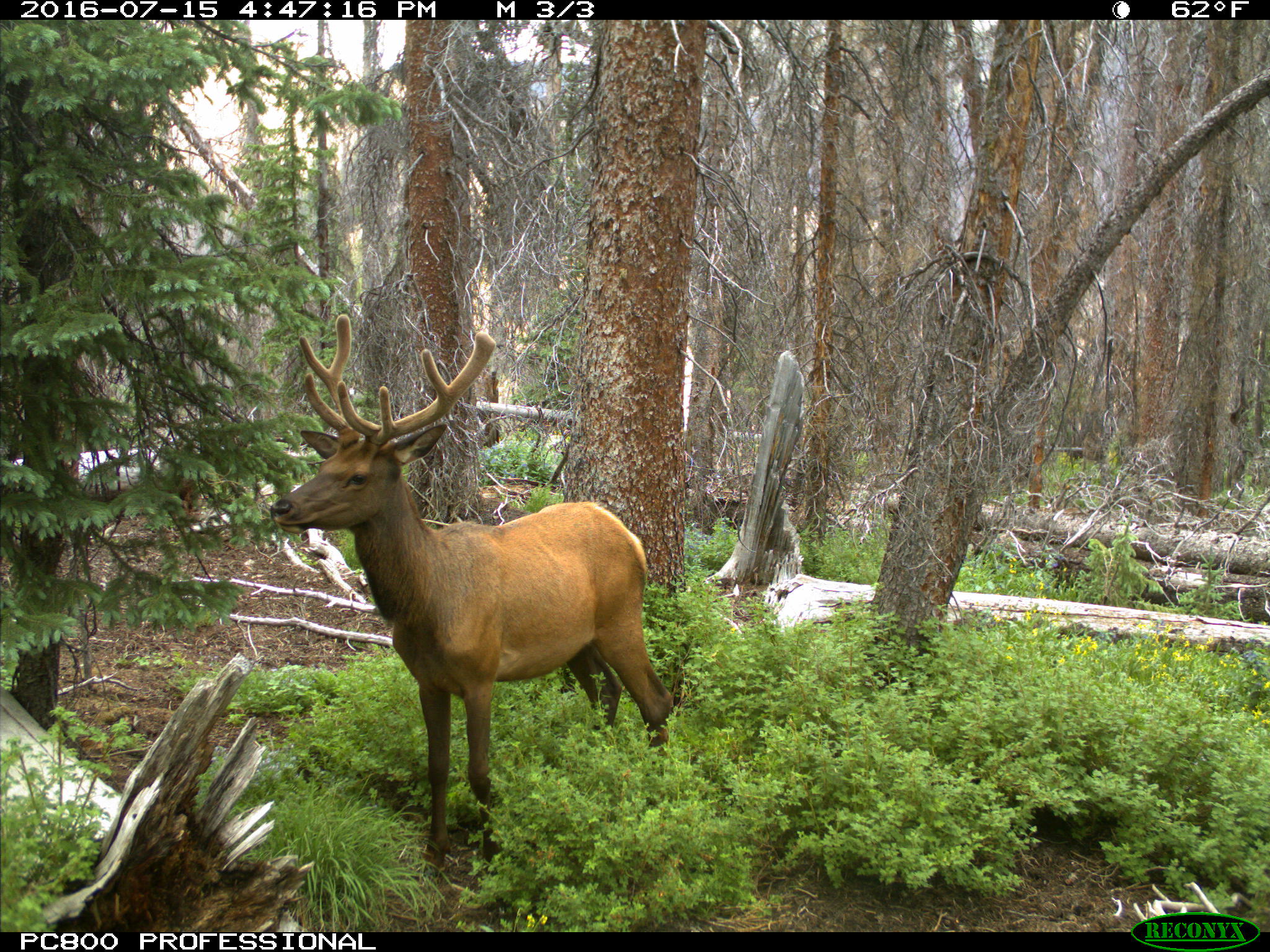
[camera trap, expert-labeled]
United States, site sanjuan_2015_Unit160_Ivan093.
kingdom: Animalia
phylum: Chordata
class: Mammalia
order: Artiodactyla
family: Cervidae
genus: Cervus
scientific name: Cervus elaphus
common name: red deer